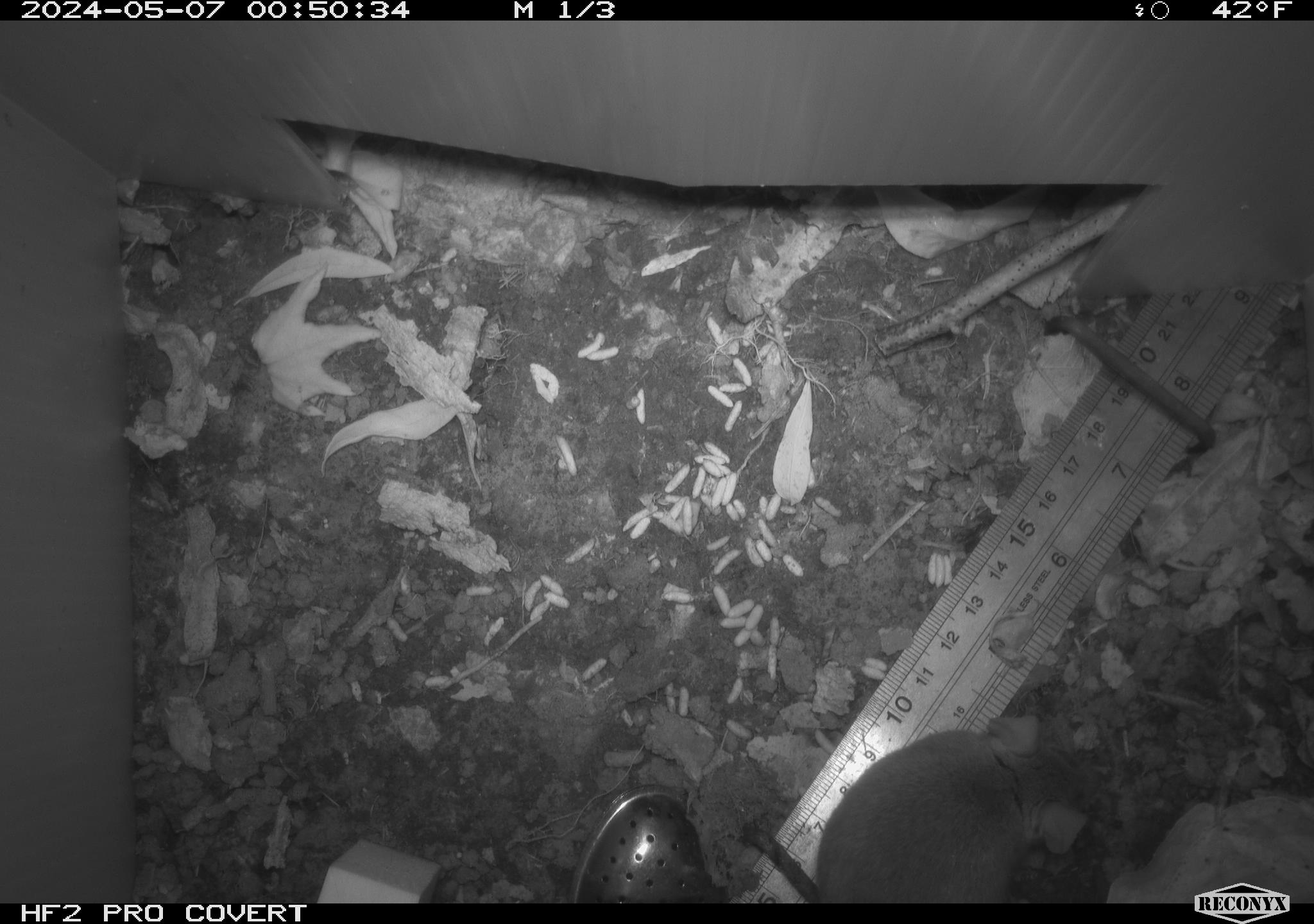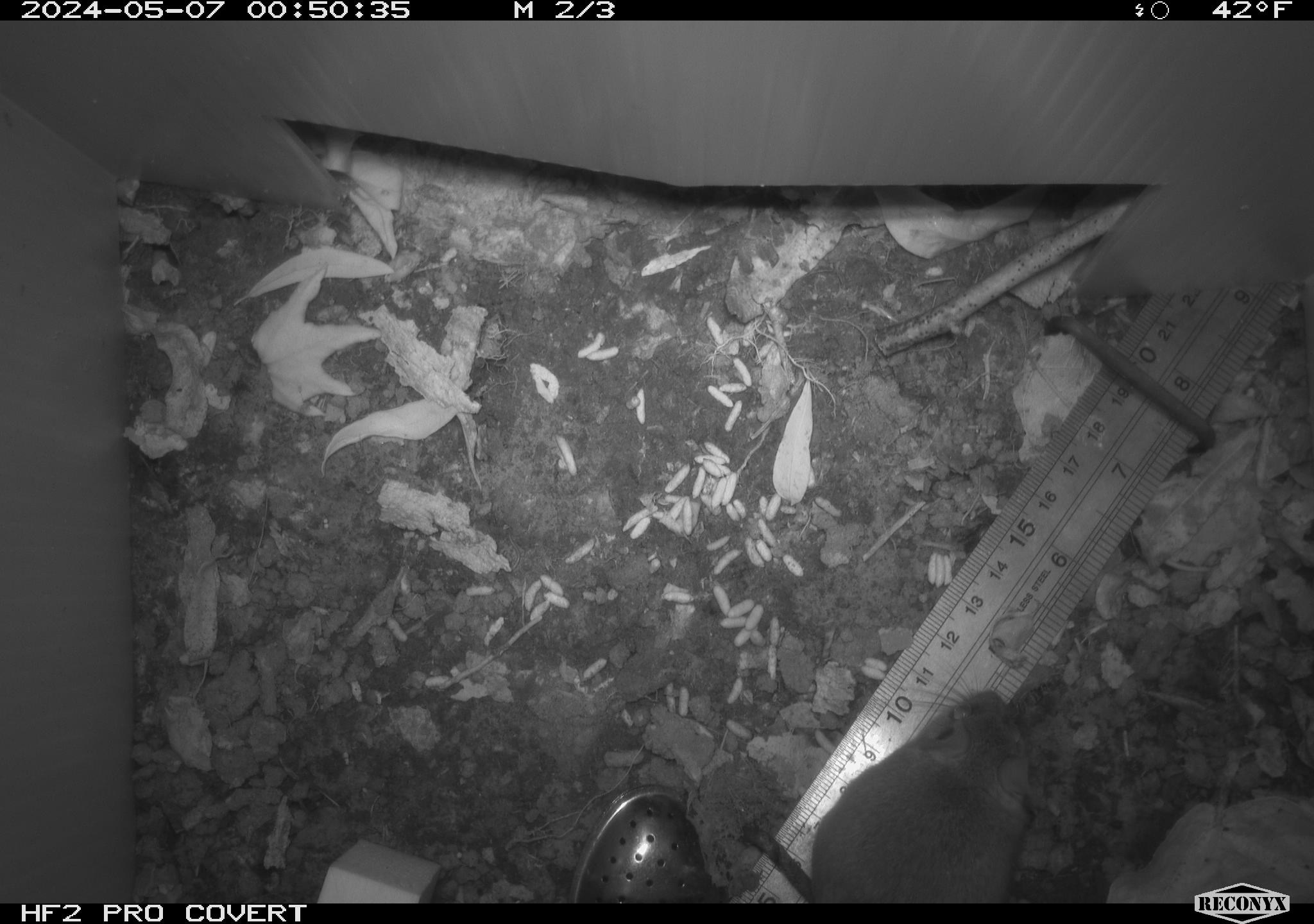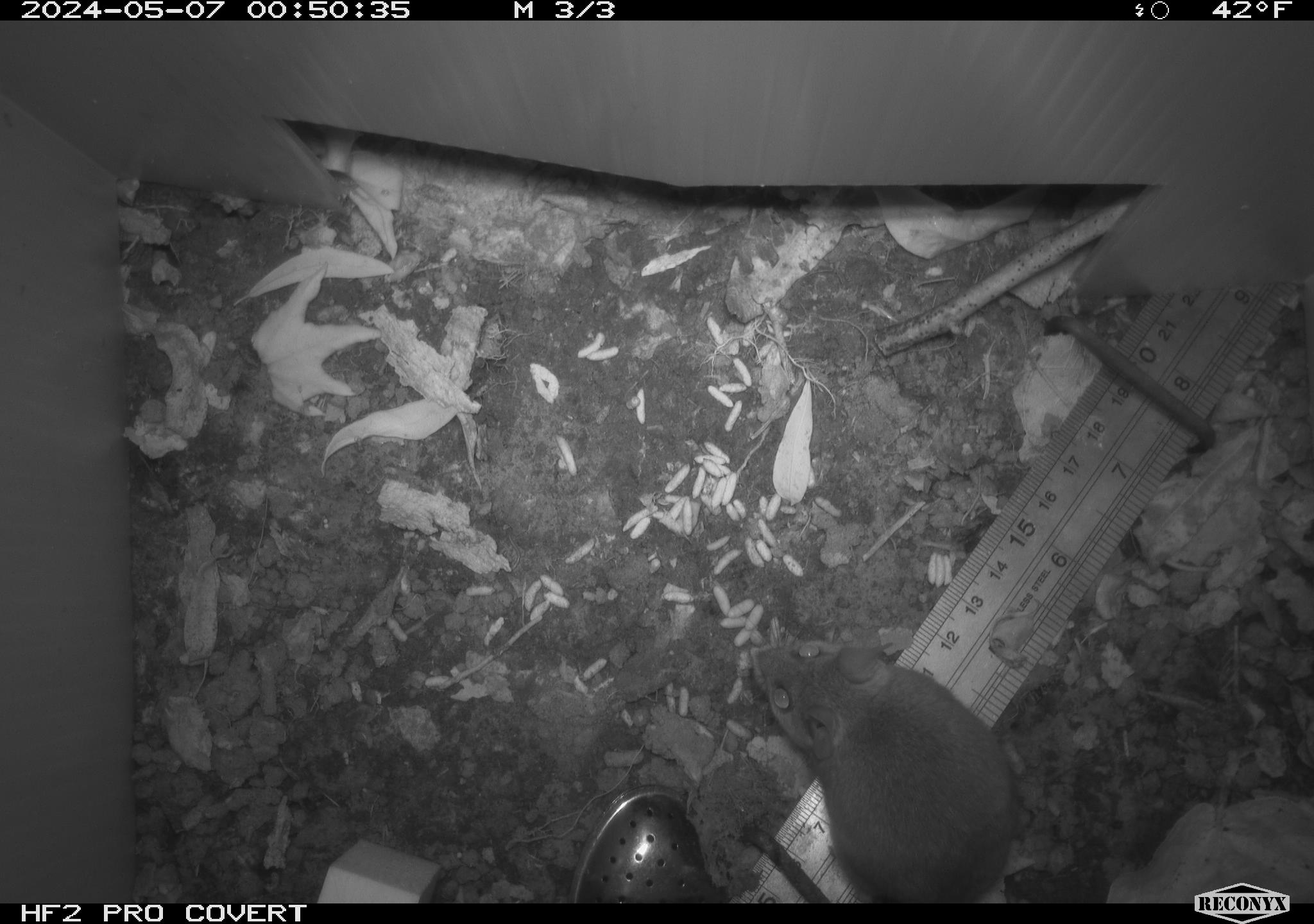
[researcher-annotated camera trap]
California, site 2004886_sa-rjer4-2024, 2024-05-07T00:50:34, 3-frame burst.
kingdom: Animalia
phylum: Chordata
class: Mammalia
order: Rodentia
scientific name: Rodentia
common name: mouse species